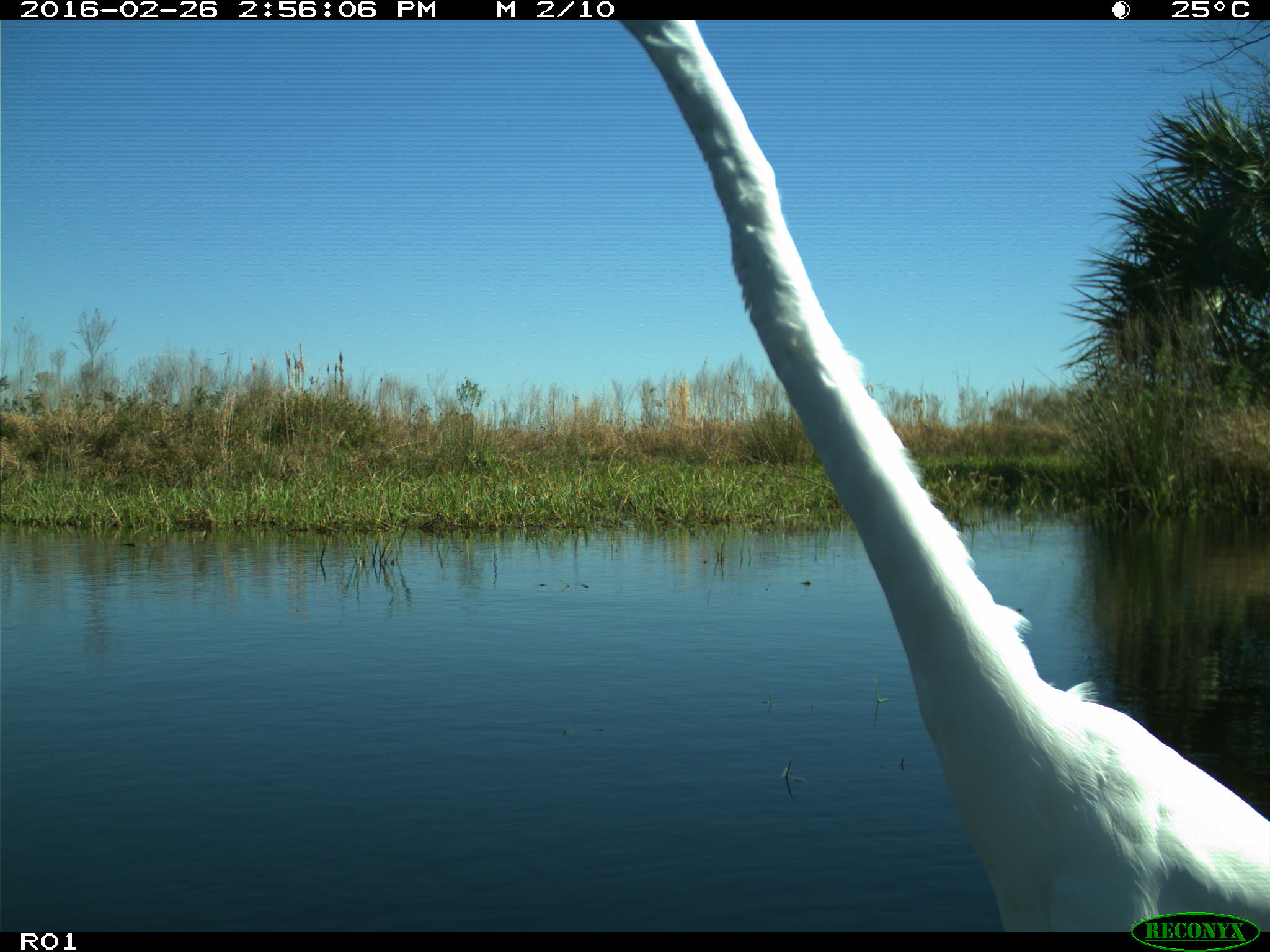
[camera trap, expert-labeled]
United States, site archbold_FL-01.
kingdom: Animalia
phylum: Chordata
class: Aves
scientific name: Aves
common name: birds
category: unidentified bird